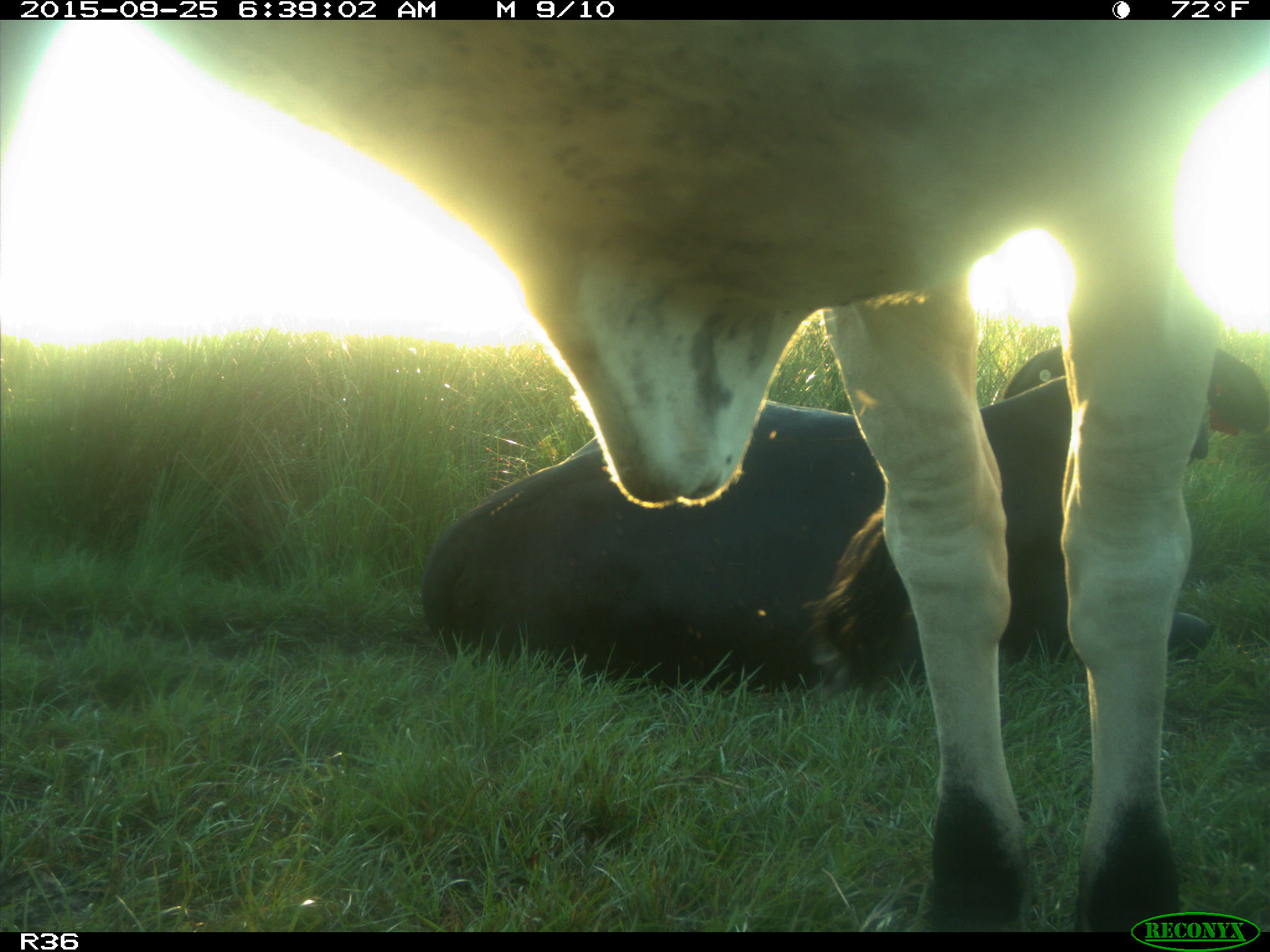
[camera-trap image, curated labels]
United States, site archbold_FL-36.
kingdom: Animalia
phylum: Chordata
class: Mammalia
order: Artiodactyla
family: Bovidae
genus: Bos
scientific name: Bos taurus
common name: domestic cow